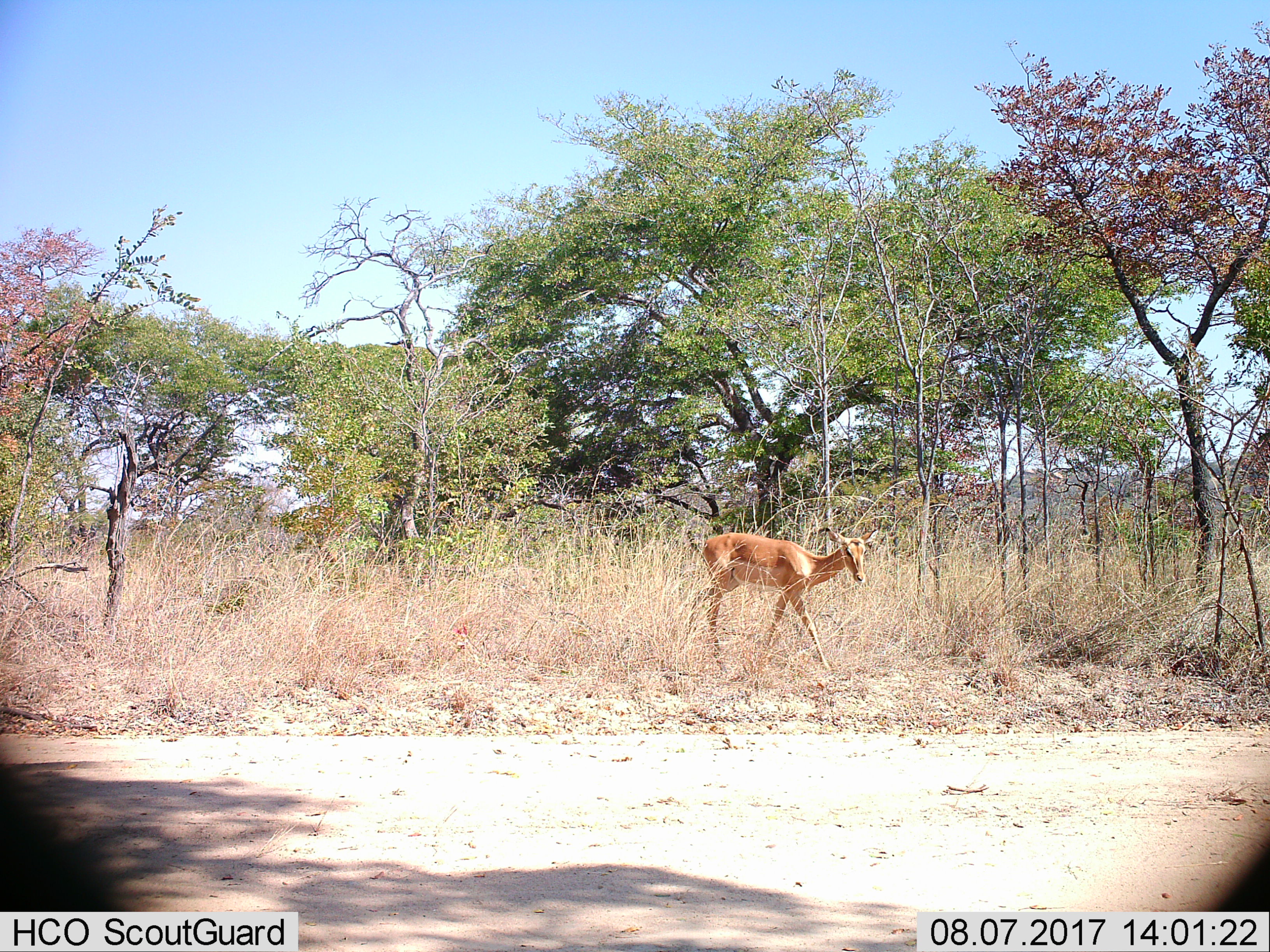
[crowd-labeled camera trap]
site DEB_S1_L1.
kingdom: Animalia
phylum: Chordata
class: Mammalia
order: Artiodactyla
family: Bovidae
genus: Aepyceros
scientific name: Aepyceros melampus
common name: impala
Impala (Aepyceros melampus), count 1. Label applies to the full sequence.